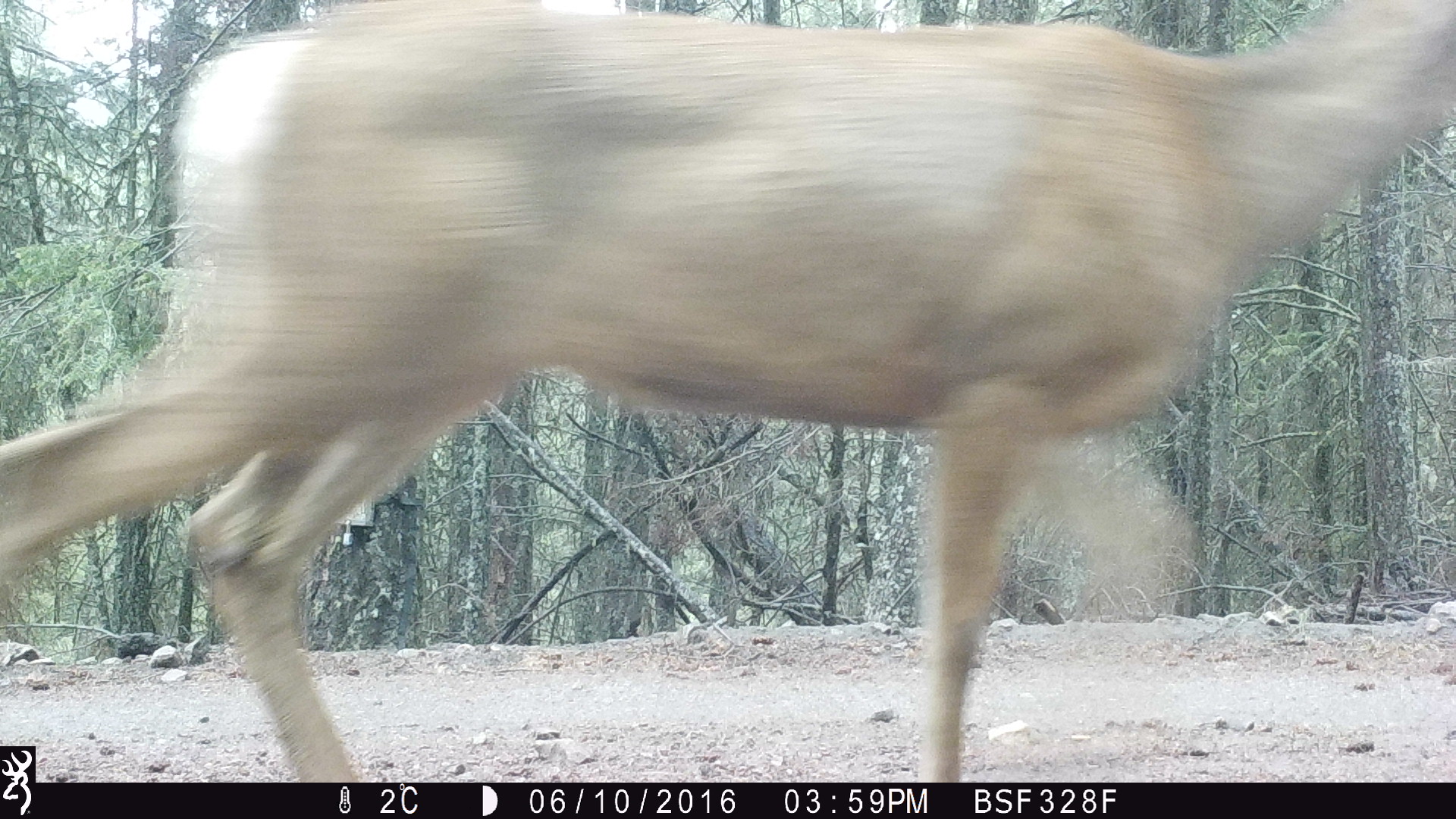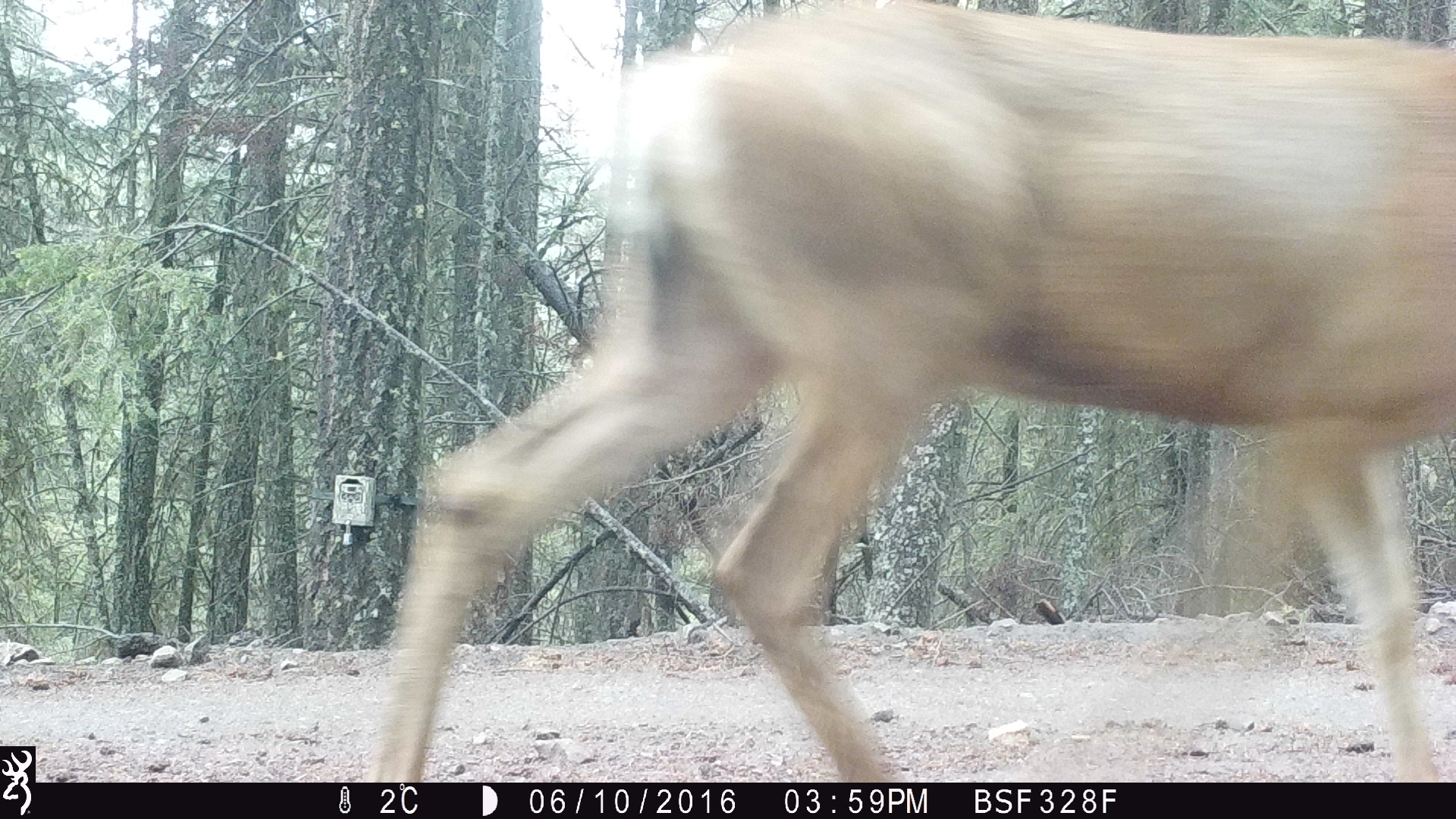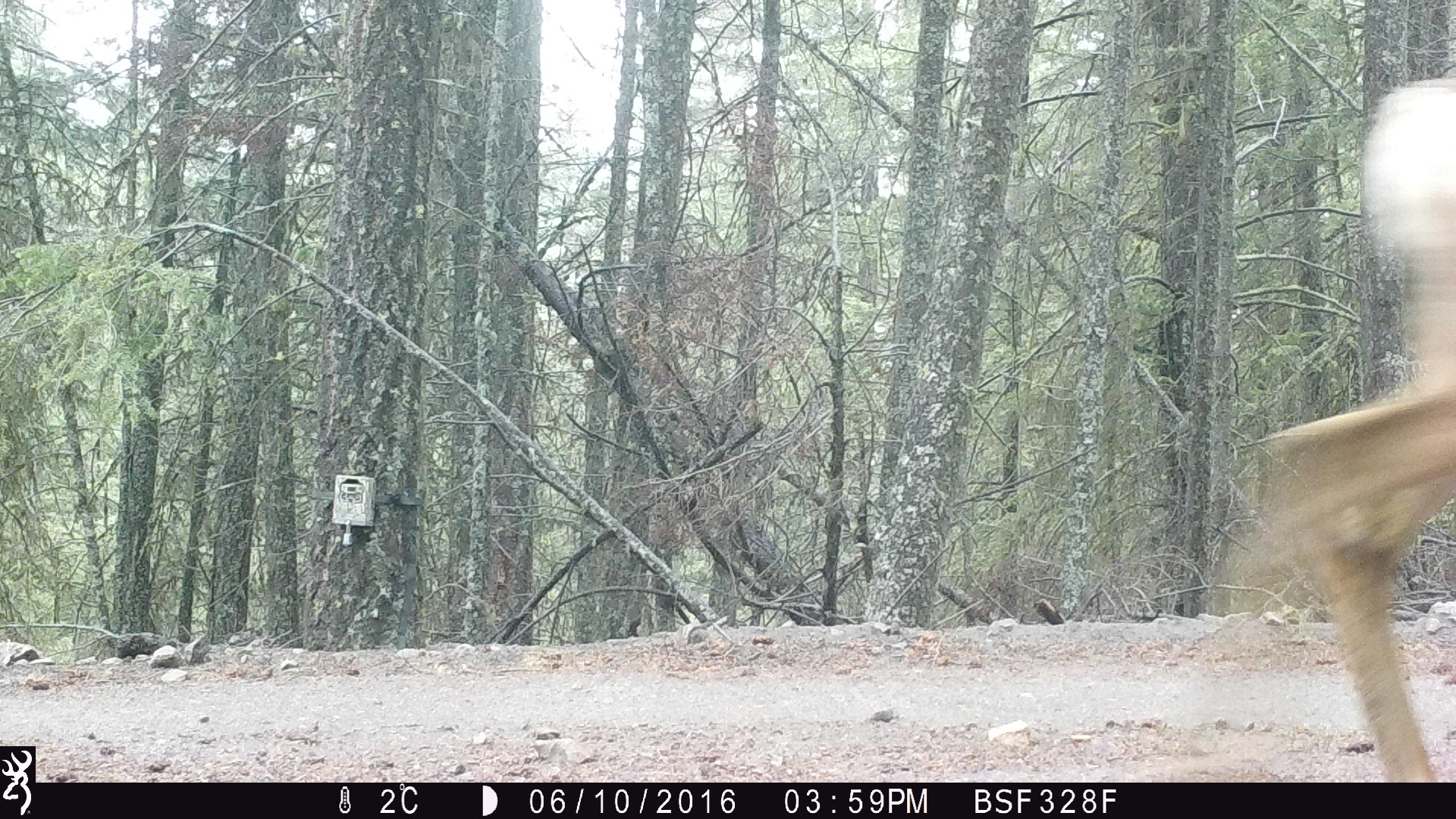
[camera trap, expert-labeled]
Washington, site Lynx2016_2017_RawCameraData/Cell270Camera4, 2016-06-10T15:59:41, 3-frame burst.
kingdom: Animalia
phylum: Chordata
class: Mammalia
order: Artiodactyla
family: Cervidae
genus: Odocoileus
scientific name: Odocoileus hemionus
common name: mule deer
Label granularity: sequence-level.